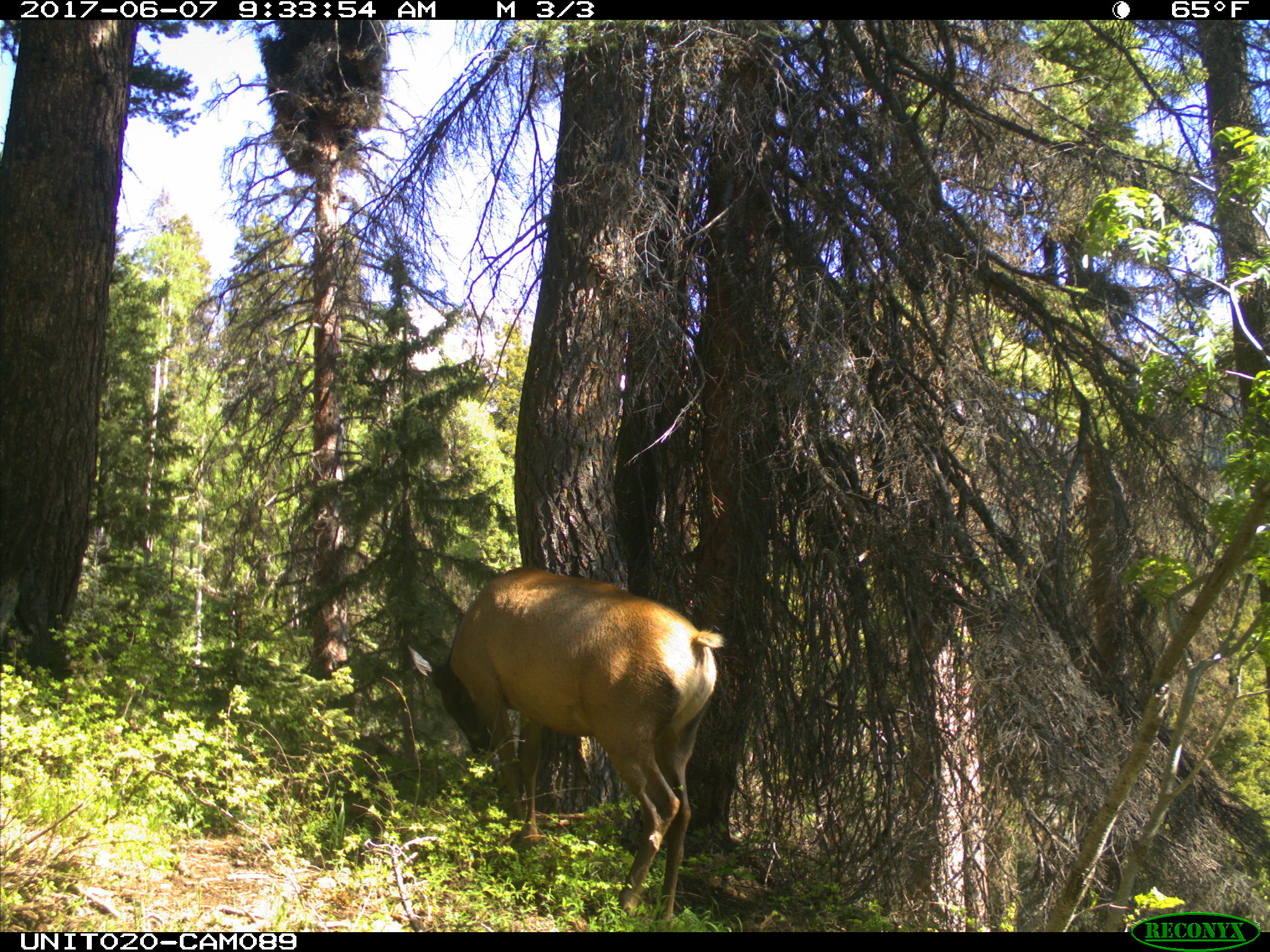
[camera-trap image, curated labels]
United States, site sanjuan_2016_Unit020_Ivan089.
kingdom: Animalia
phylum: Chordata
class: Mammalia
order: Artiodactyla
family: Cervidae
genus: Cervus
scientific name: Cervus elaphus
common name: red deer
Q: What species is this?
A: Cervus elaphus (red deer).